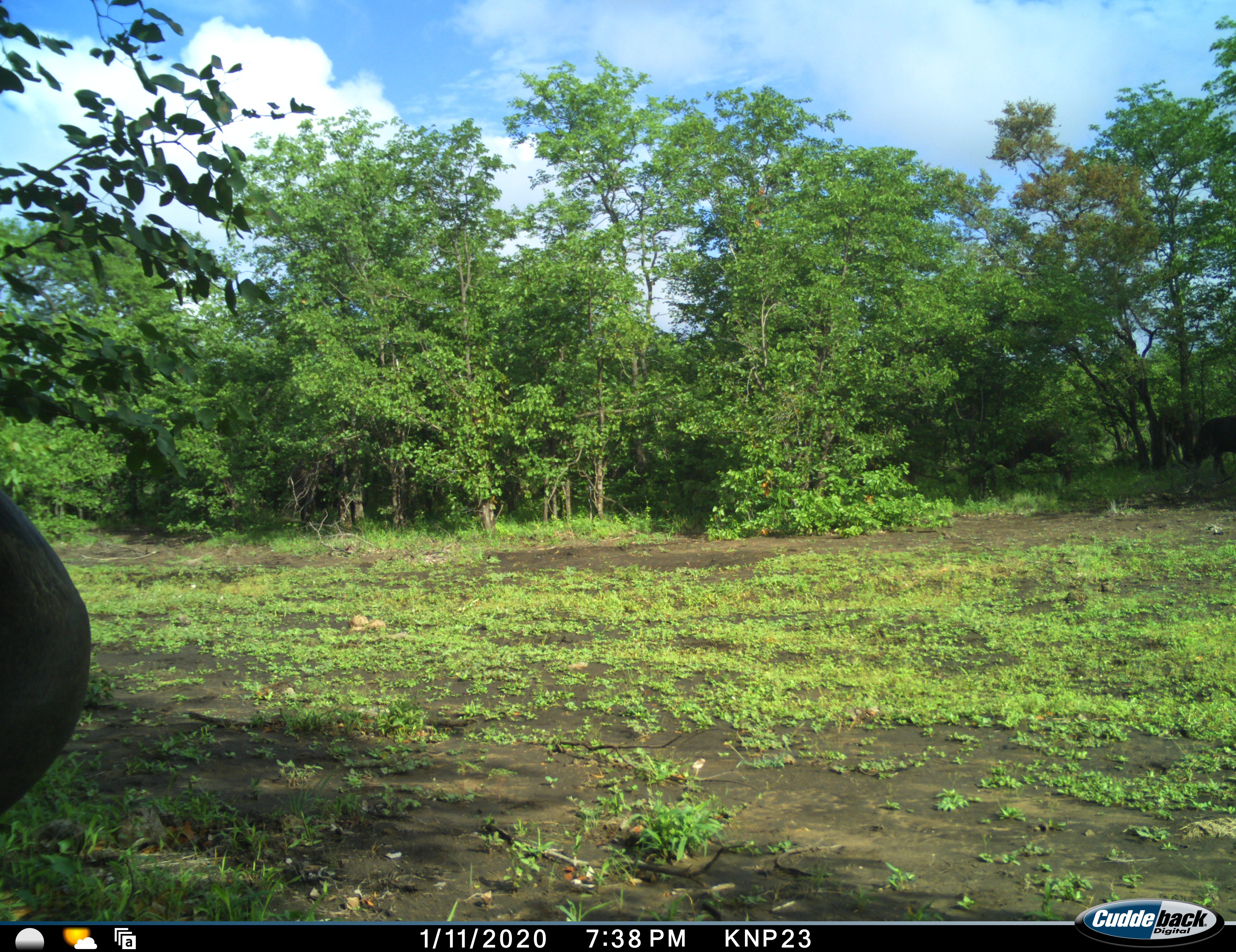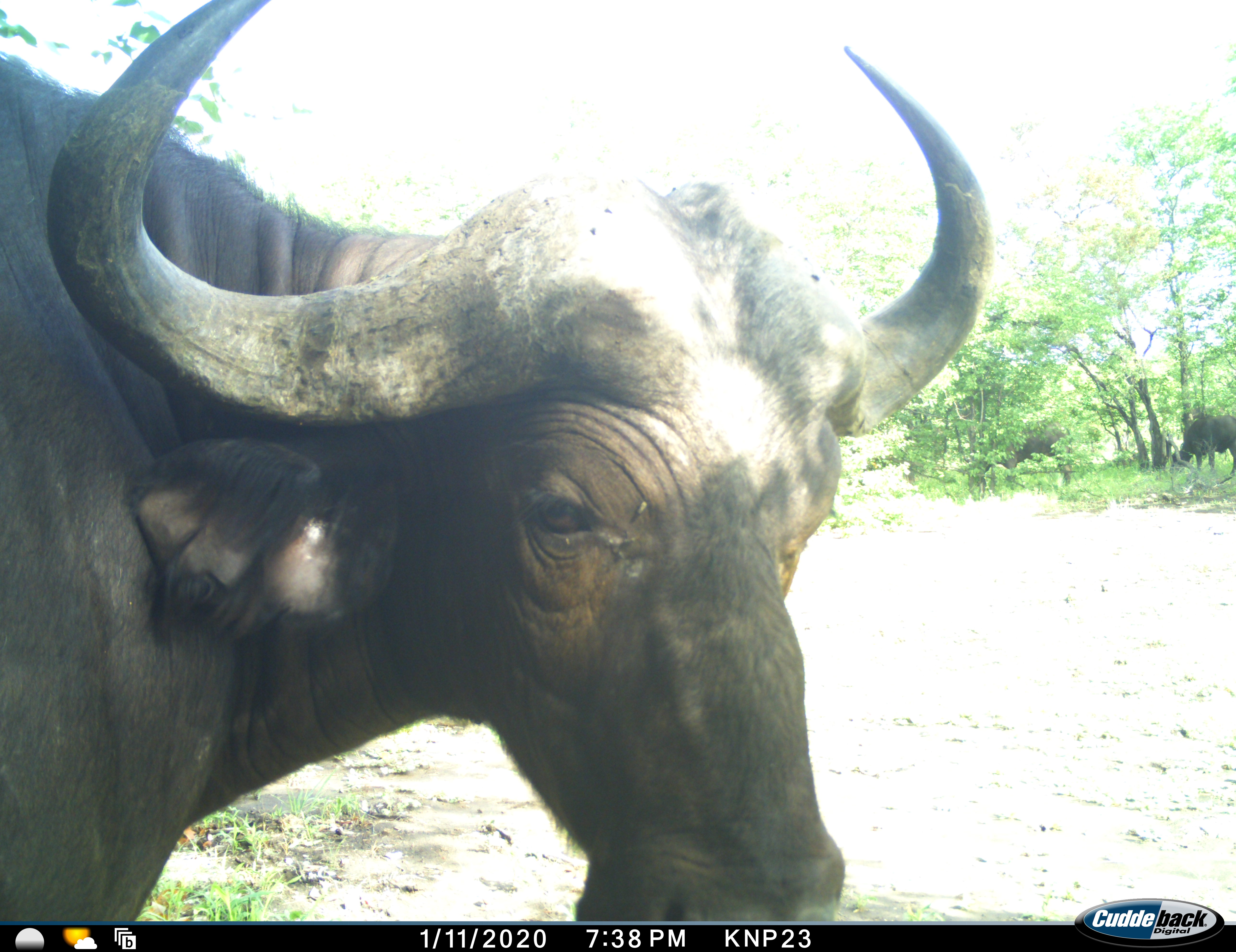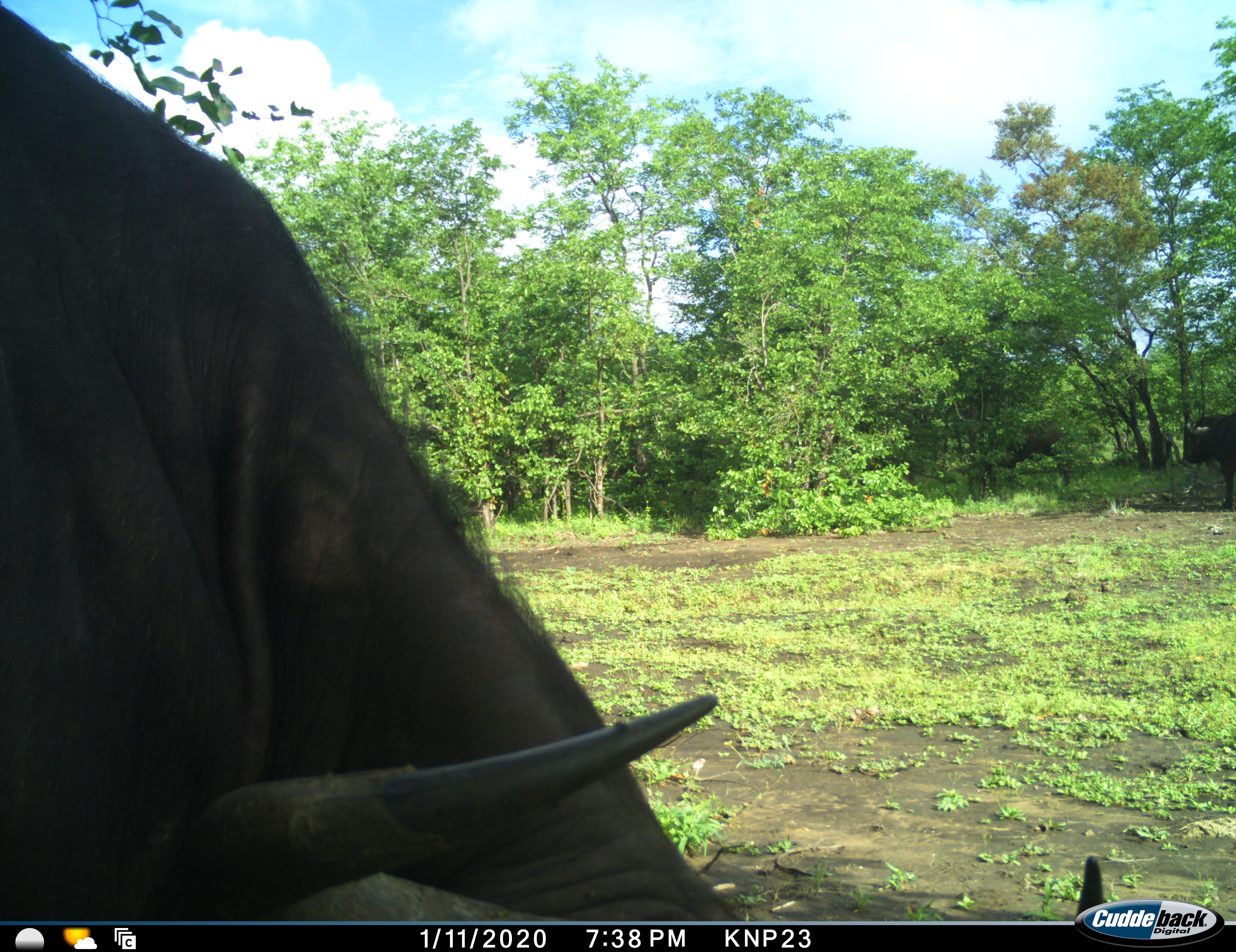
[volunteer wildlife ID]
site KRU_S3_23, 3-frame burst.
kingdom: Animalia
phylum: Chordata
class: Mammalia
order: Artiodactyla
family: Bovidae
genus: Syncerus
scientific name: Syncerus caffer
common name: african buffalo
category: buffalo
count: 1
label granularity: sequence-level